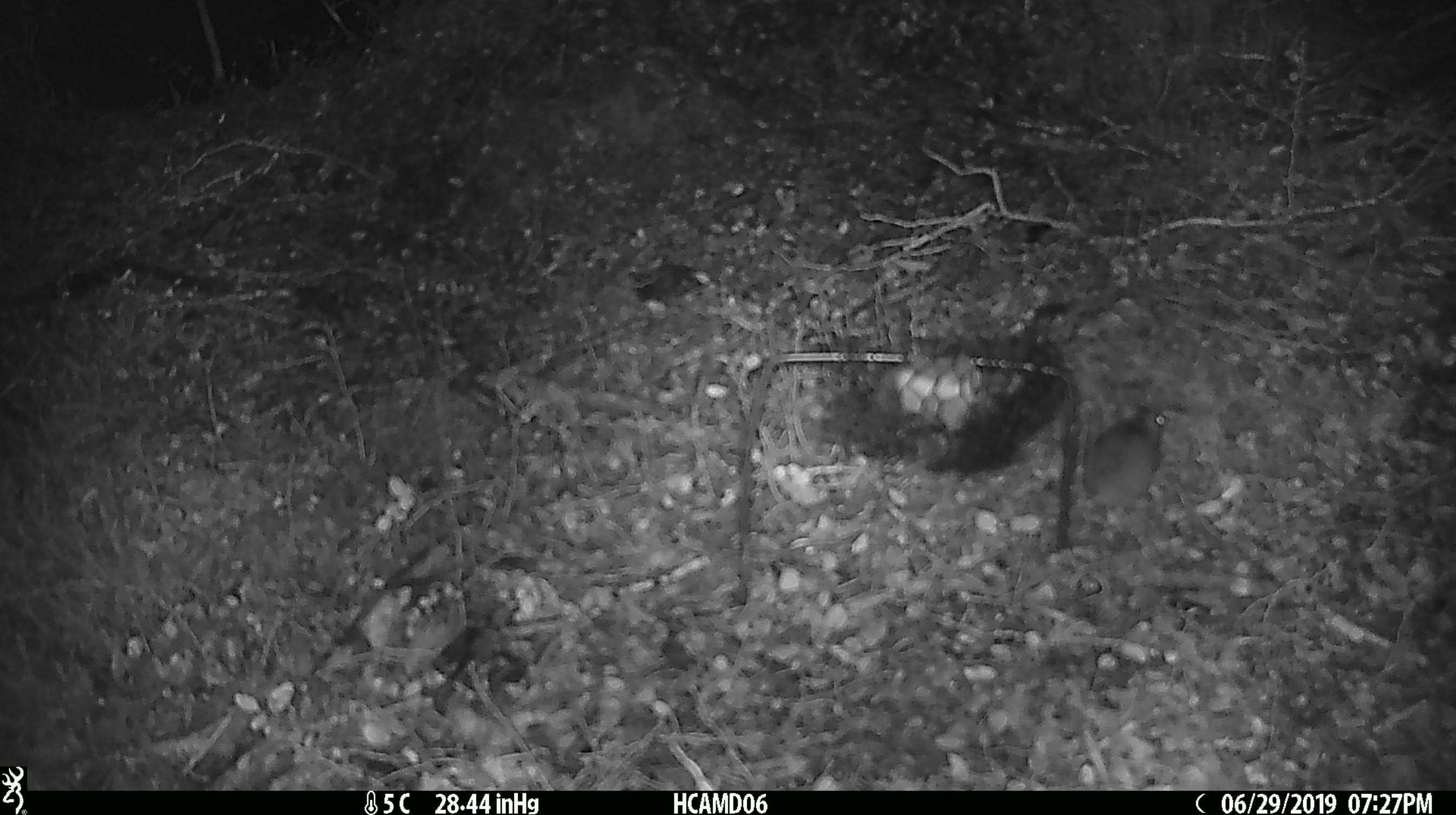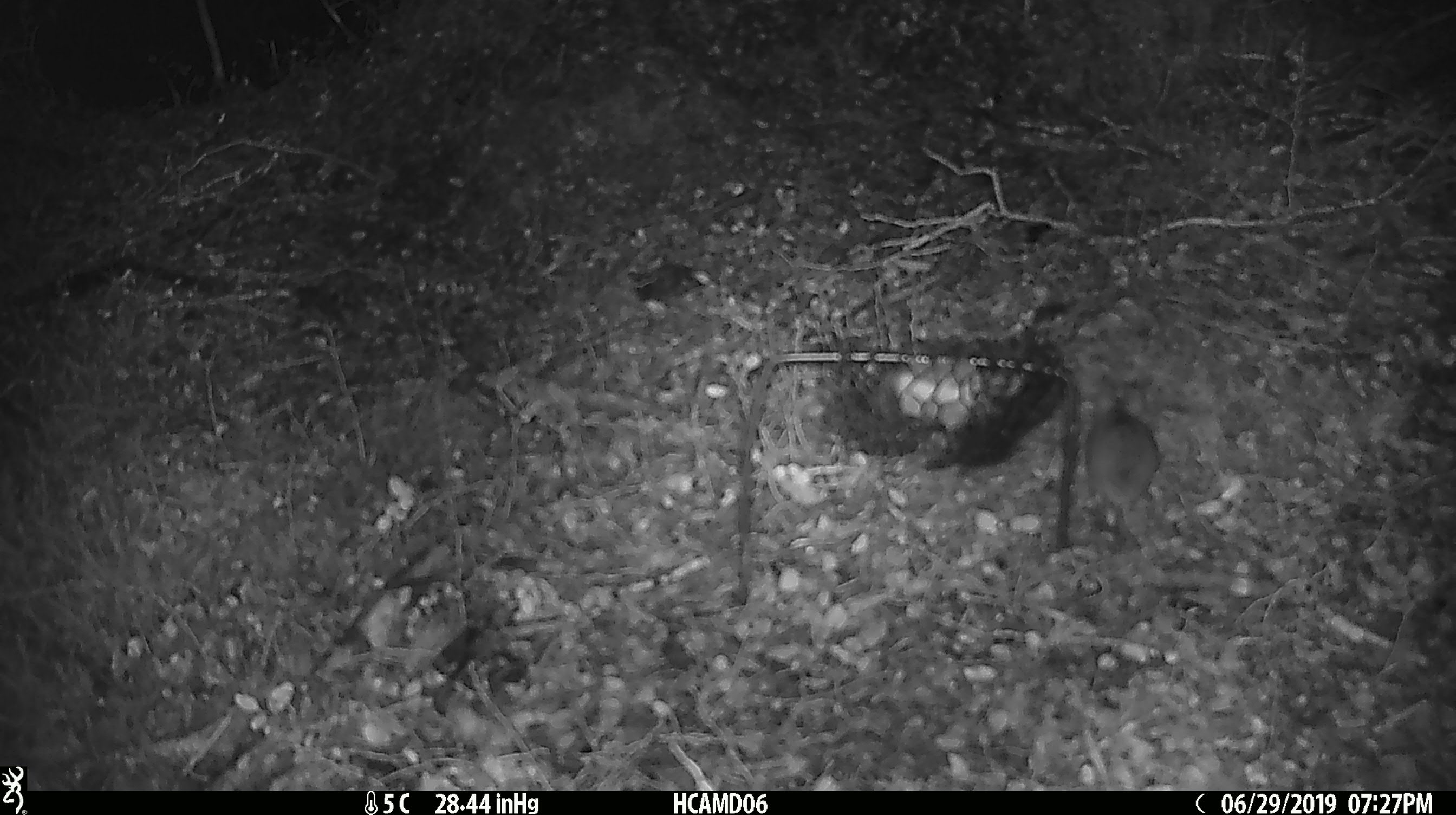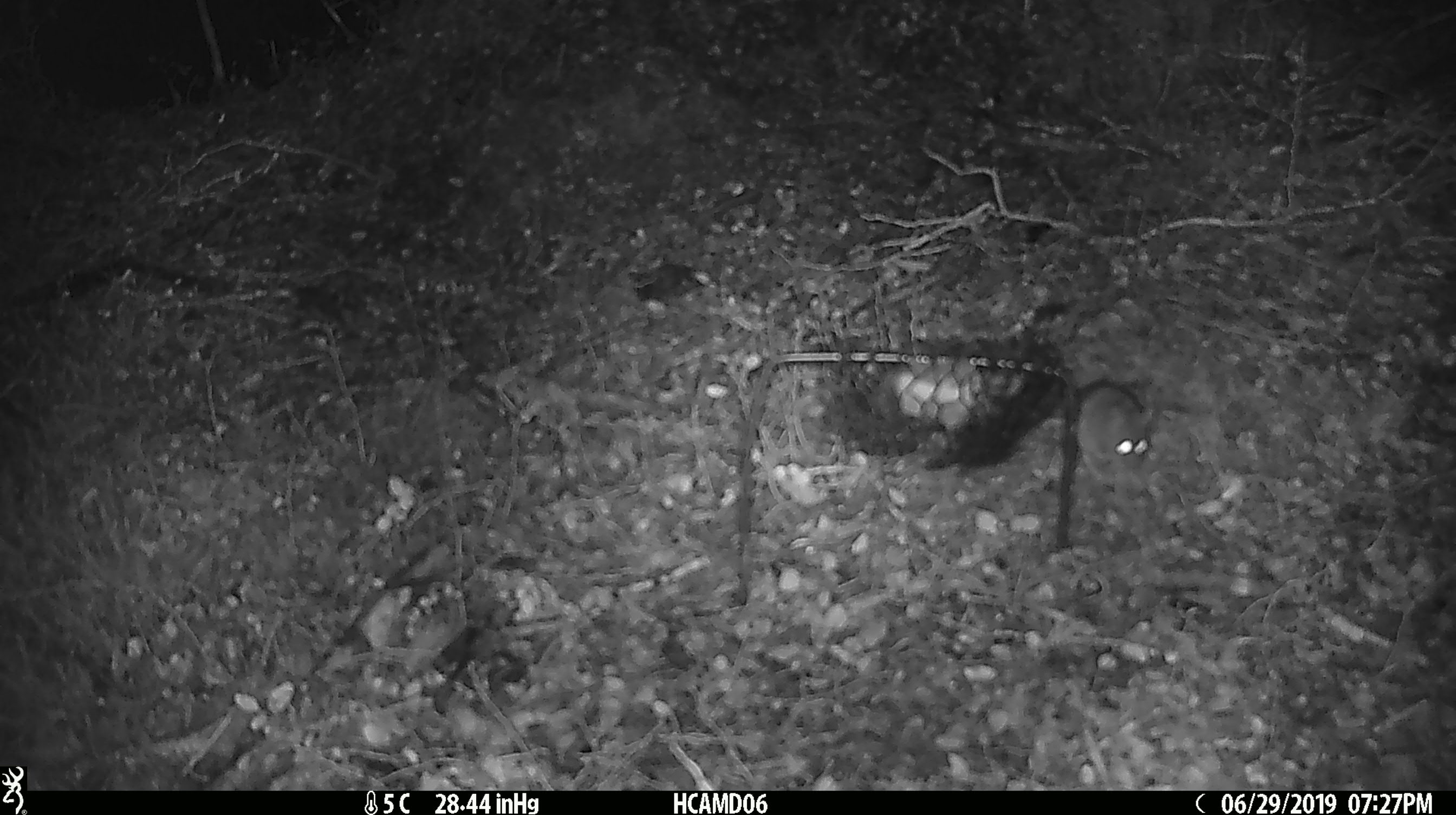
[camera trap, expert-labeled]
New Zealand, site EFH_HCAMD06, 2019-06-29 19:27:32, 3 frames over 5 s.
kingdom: Animalia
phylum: Chordata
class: Mammalia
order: Rodentia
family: Muridae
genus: Mus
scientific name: Mus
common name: mouse